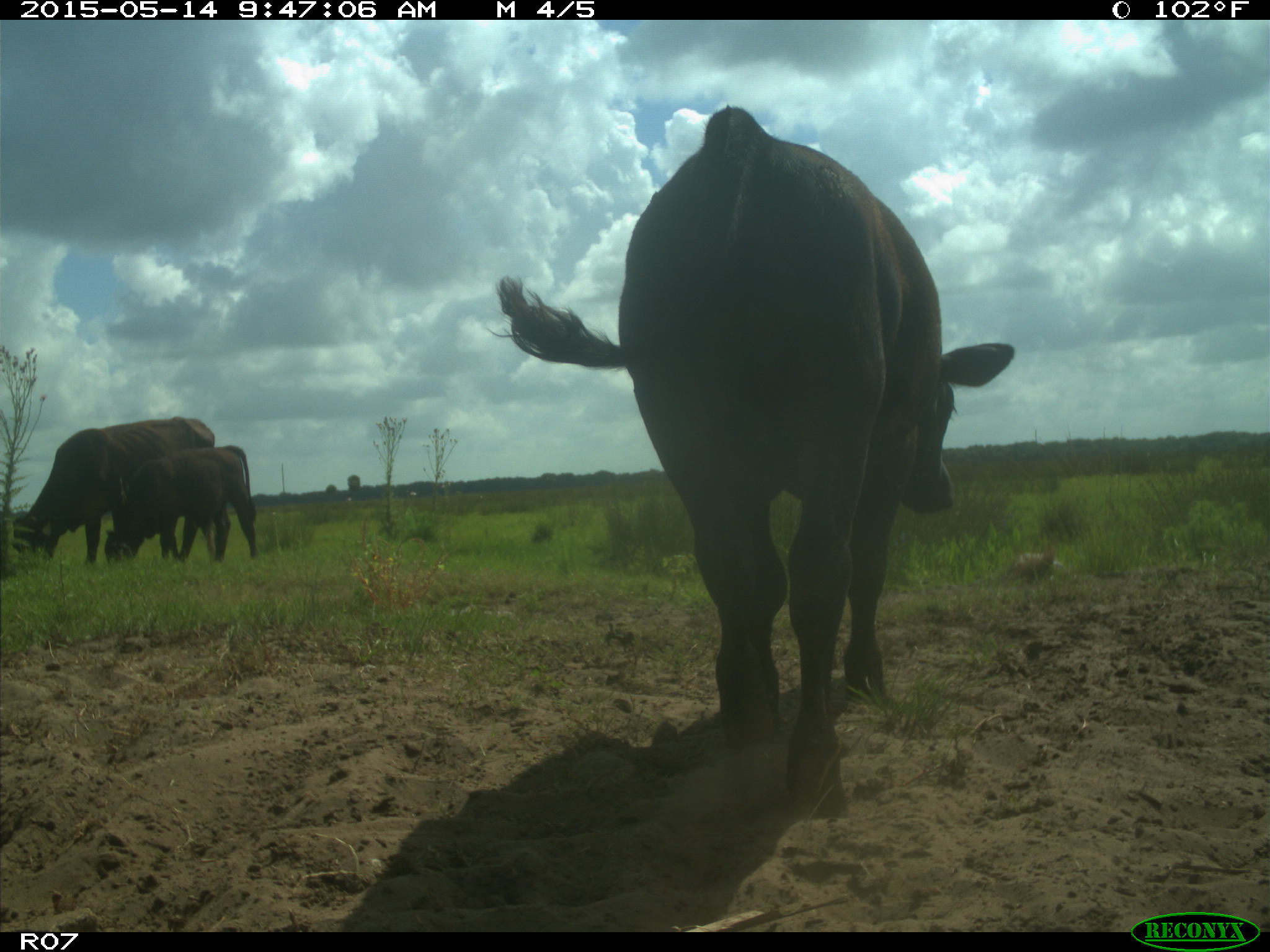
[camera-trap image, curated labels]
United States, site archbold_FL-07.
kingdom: Animalia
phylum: Chordata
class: Mammalia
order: Artiodactyla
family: Bovidae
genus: Bos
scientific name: Bos taurus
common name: domestic cow